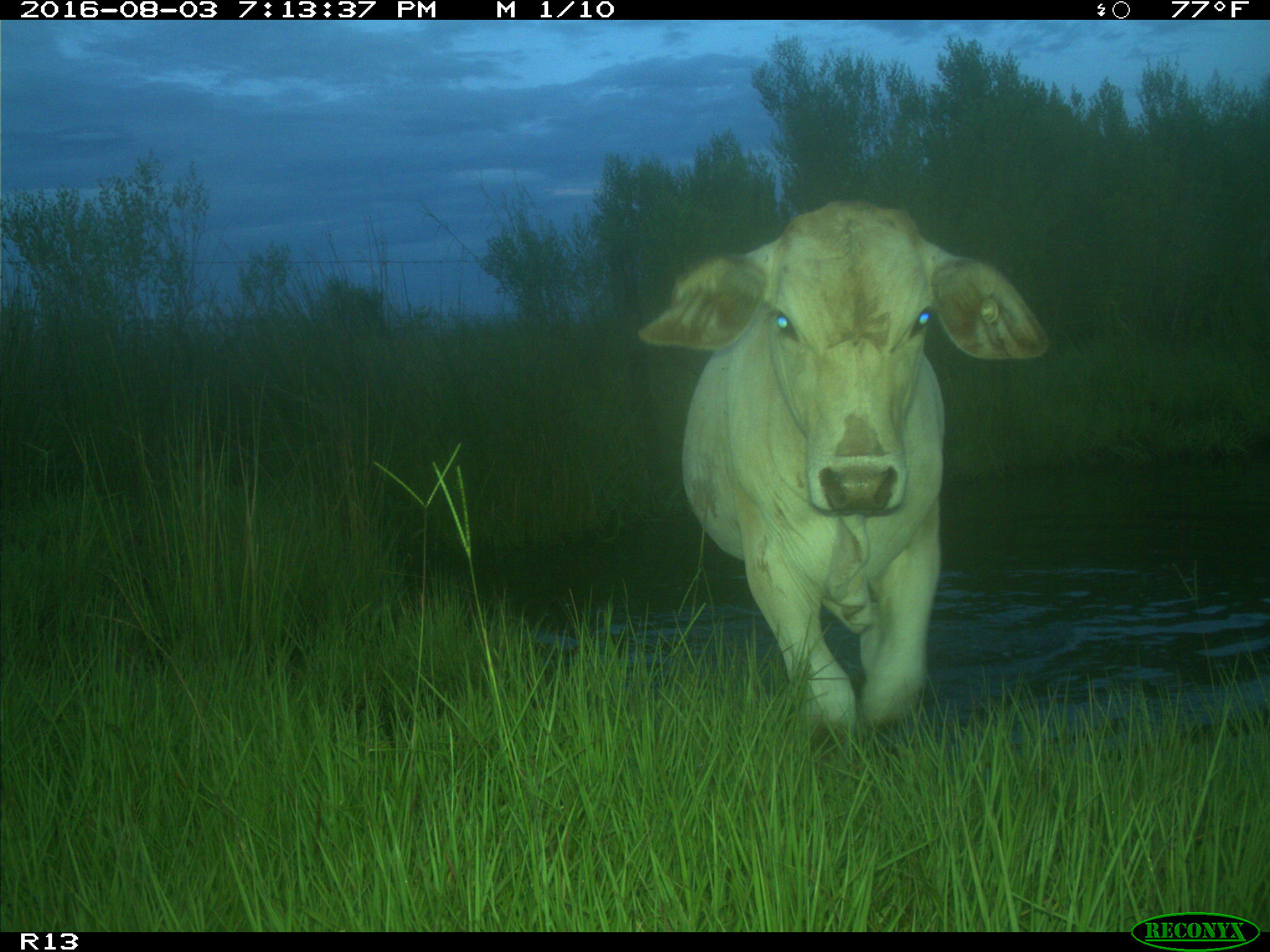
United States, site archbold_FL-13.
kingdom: Animalia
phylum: Chordata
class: Mammalia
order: Artiodactyla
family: Bovidae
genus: Bos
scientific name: Bos taurus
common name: domestic cow